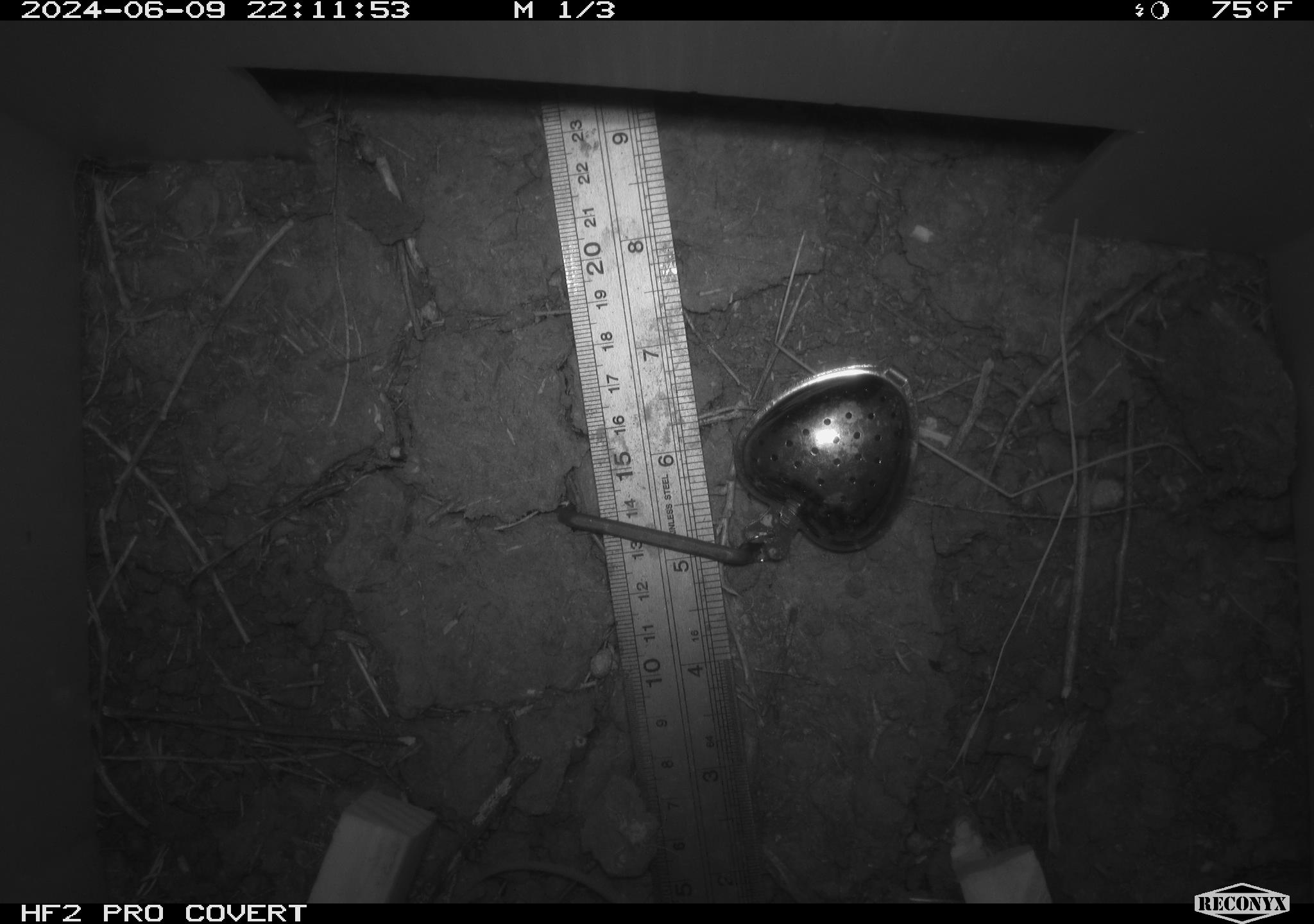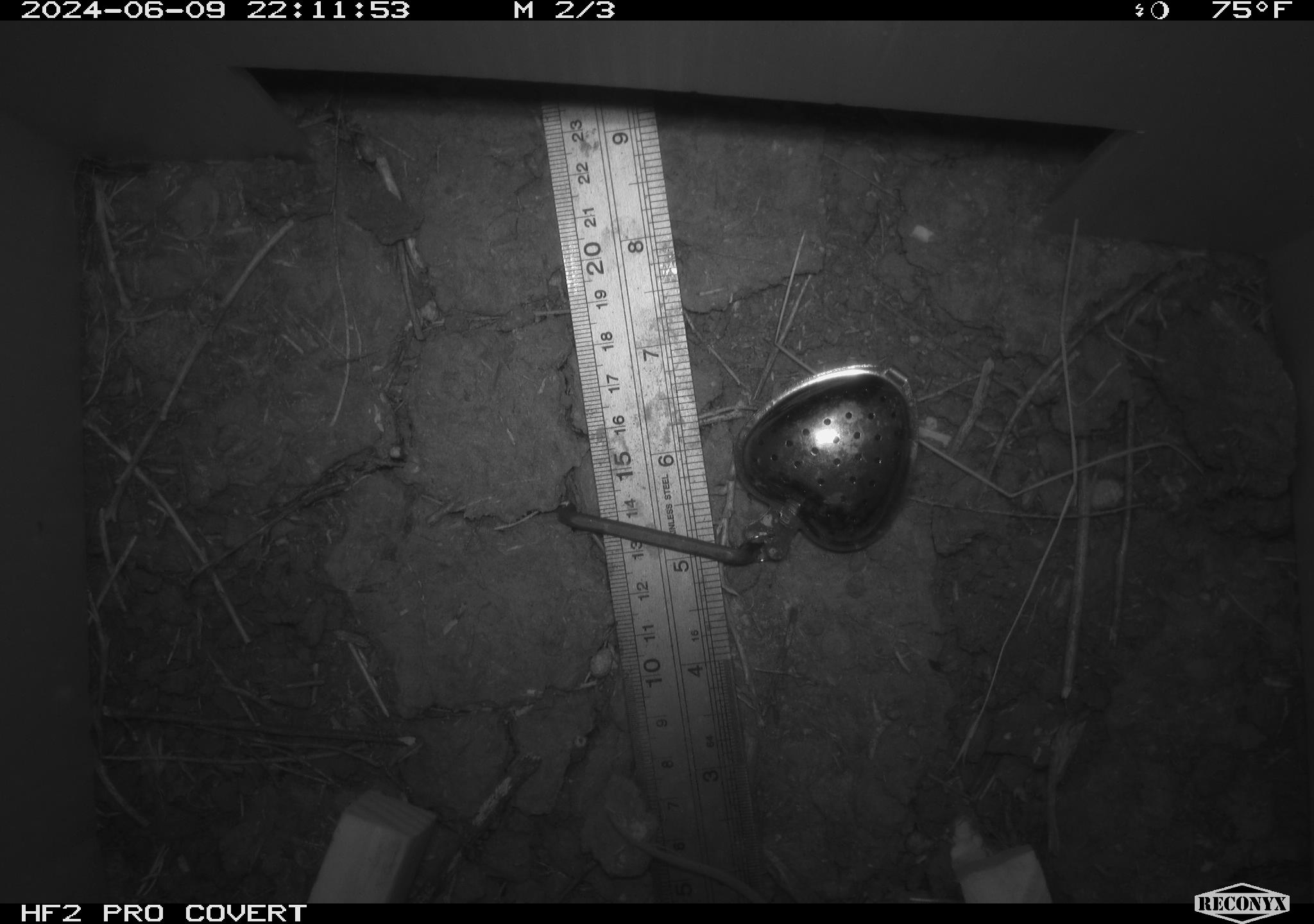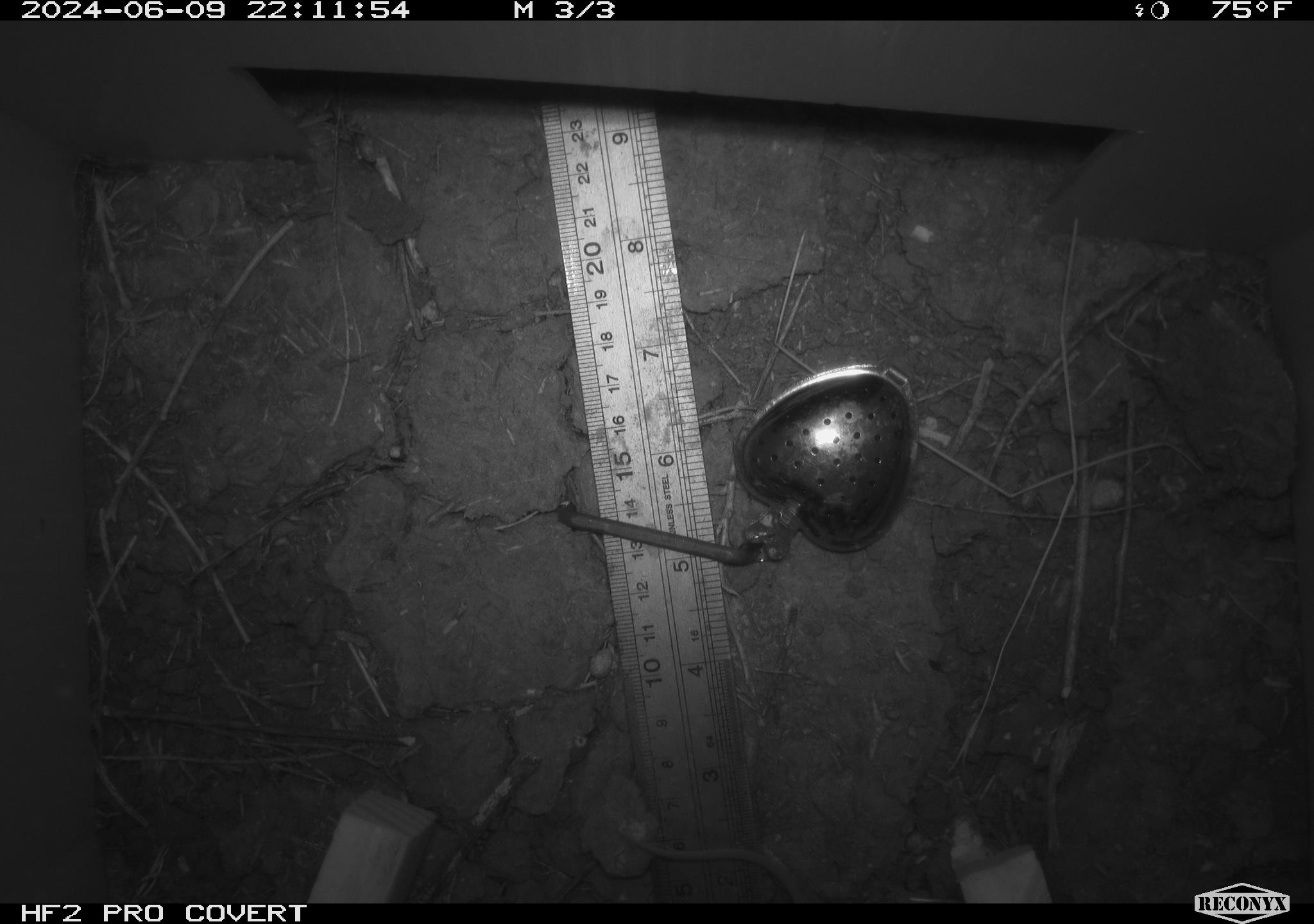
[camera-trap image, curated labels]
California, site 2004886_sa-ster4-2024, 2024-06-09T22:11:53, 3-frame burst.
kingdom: Animalia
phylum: Chordata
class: Mammalia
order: Rodentia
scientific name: Rodentia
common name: mouse species